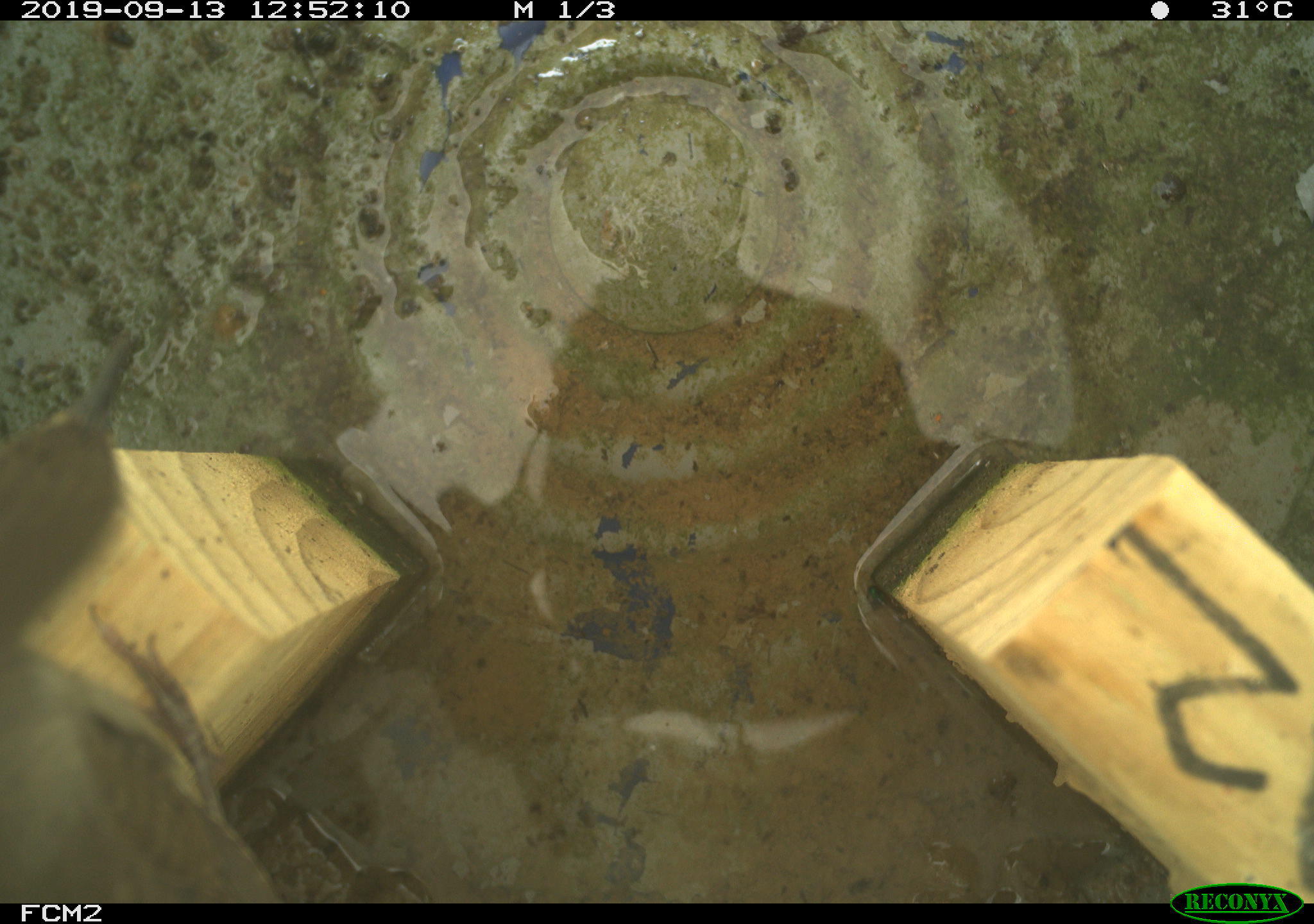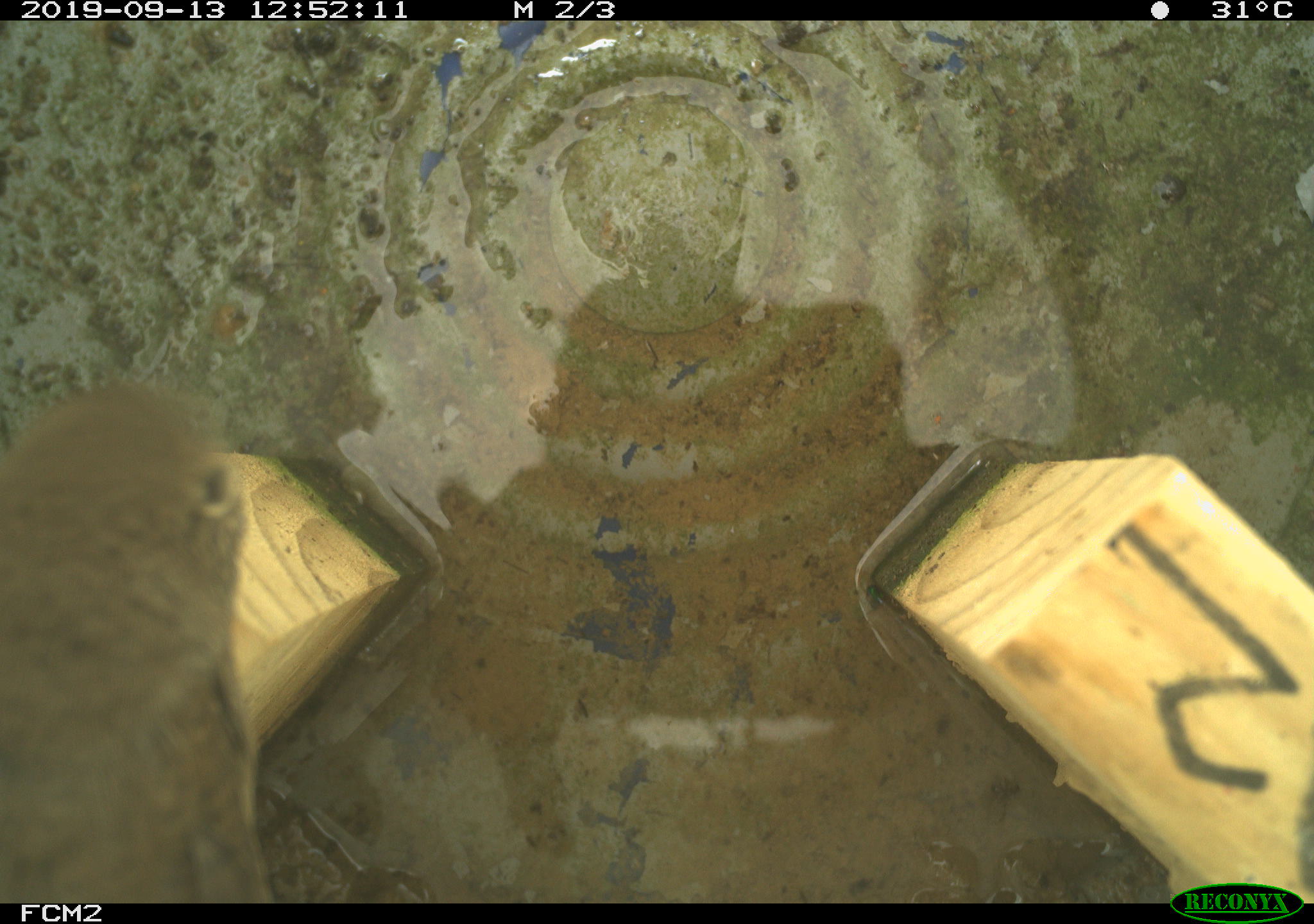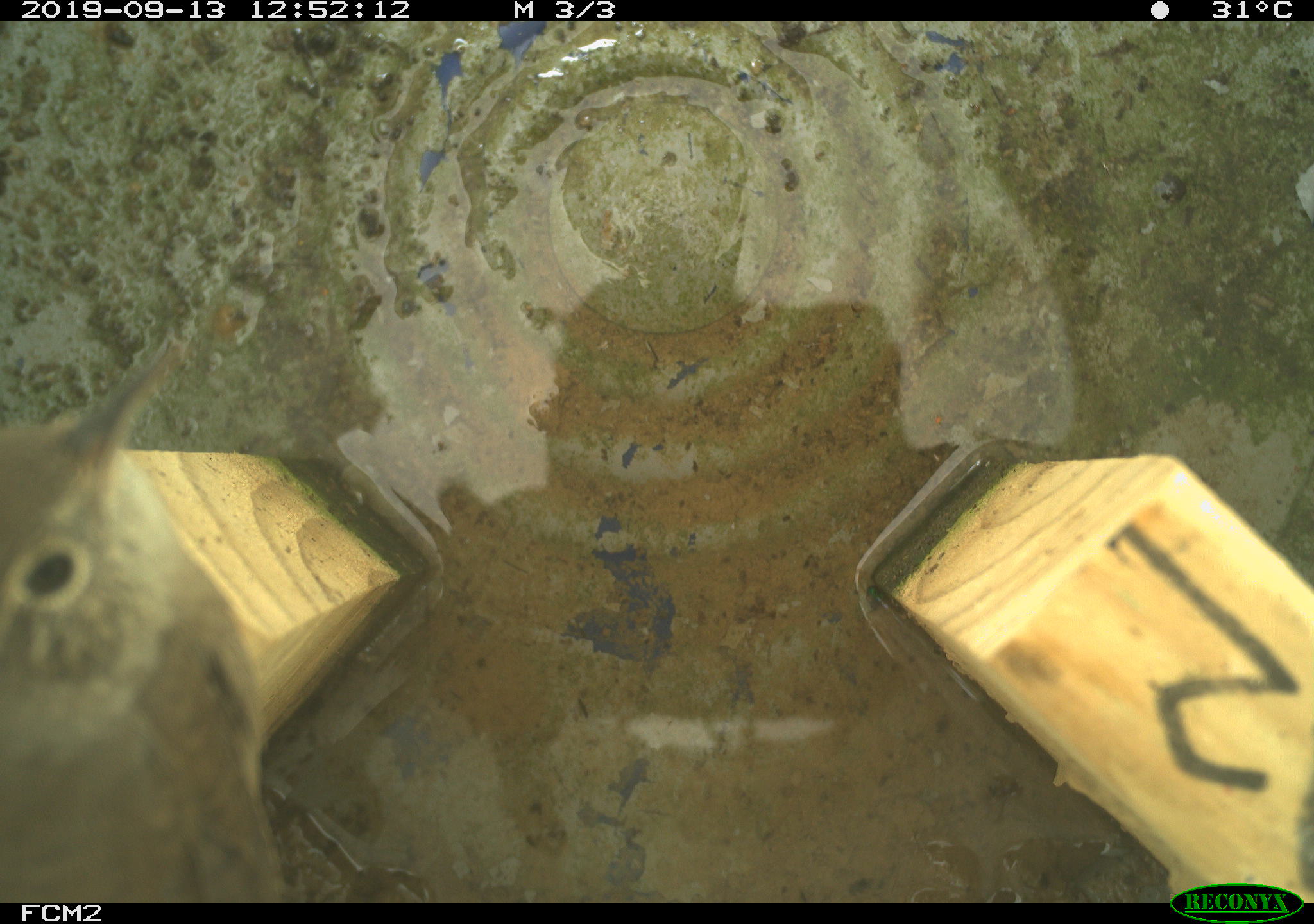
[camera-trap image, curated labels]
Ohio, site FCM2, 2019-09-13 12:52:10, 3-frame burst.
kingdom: Animalia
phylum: Chordata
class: Aves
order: Passeriformes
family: Troglodytidae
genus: Troglodytes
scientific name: Troglodytes aedon aedon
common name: northern house wren